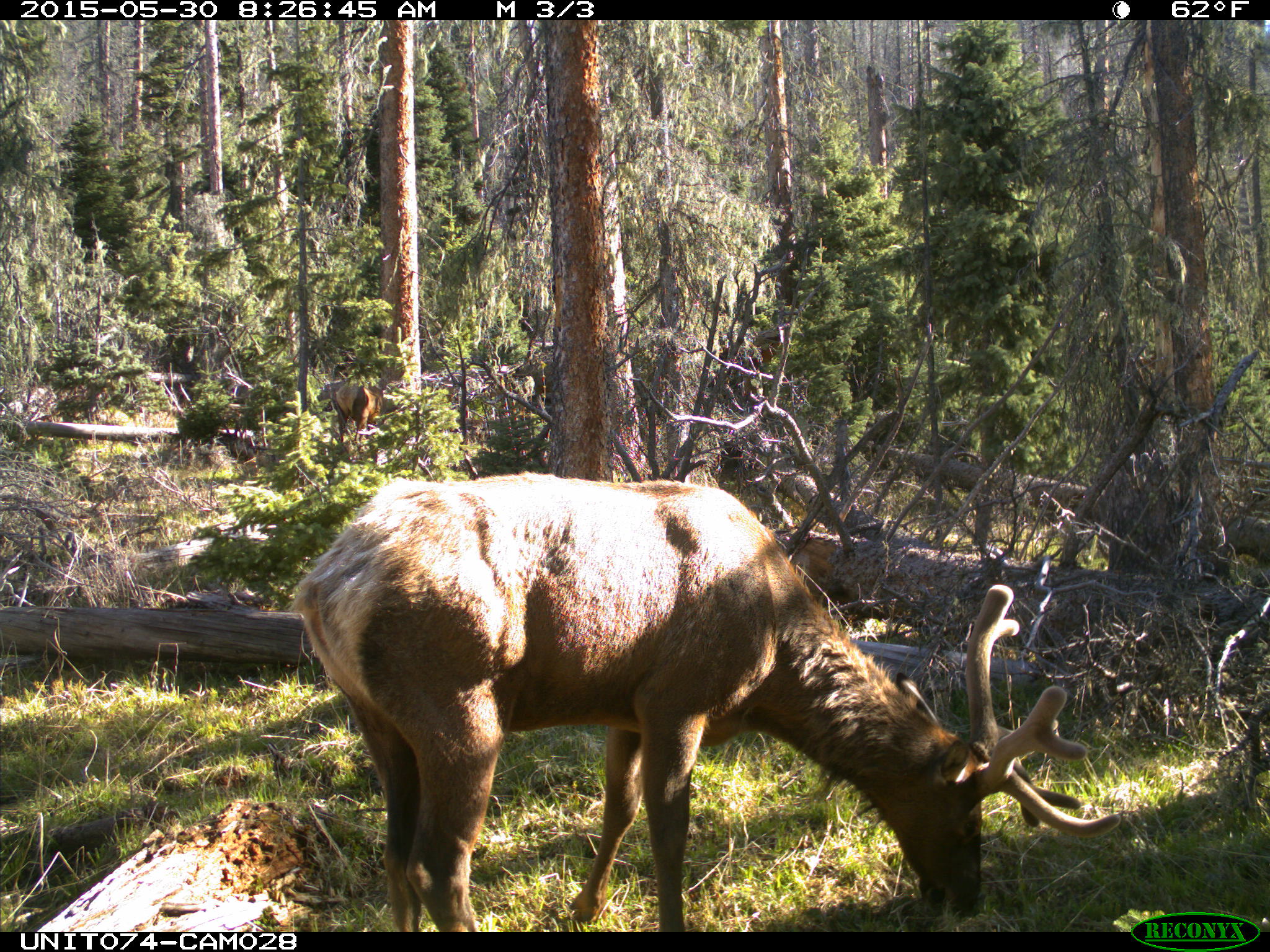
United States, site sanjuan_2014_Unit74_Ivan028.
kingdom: Animalia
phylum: Chordata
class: Mammalia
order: Artiodactyla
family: Cervidae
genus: Cervus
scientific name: Cervus elaphus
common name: red deer